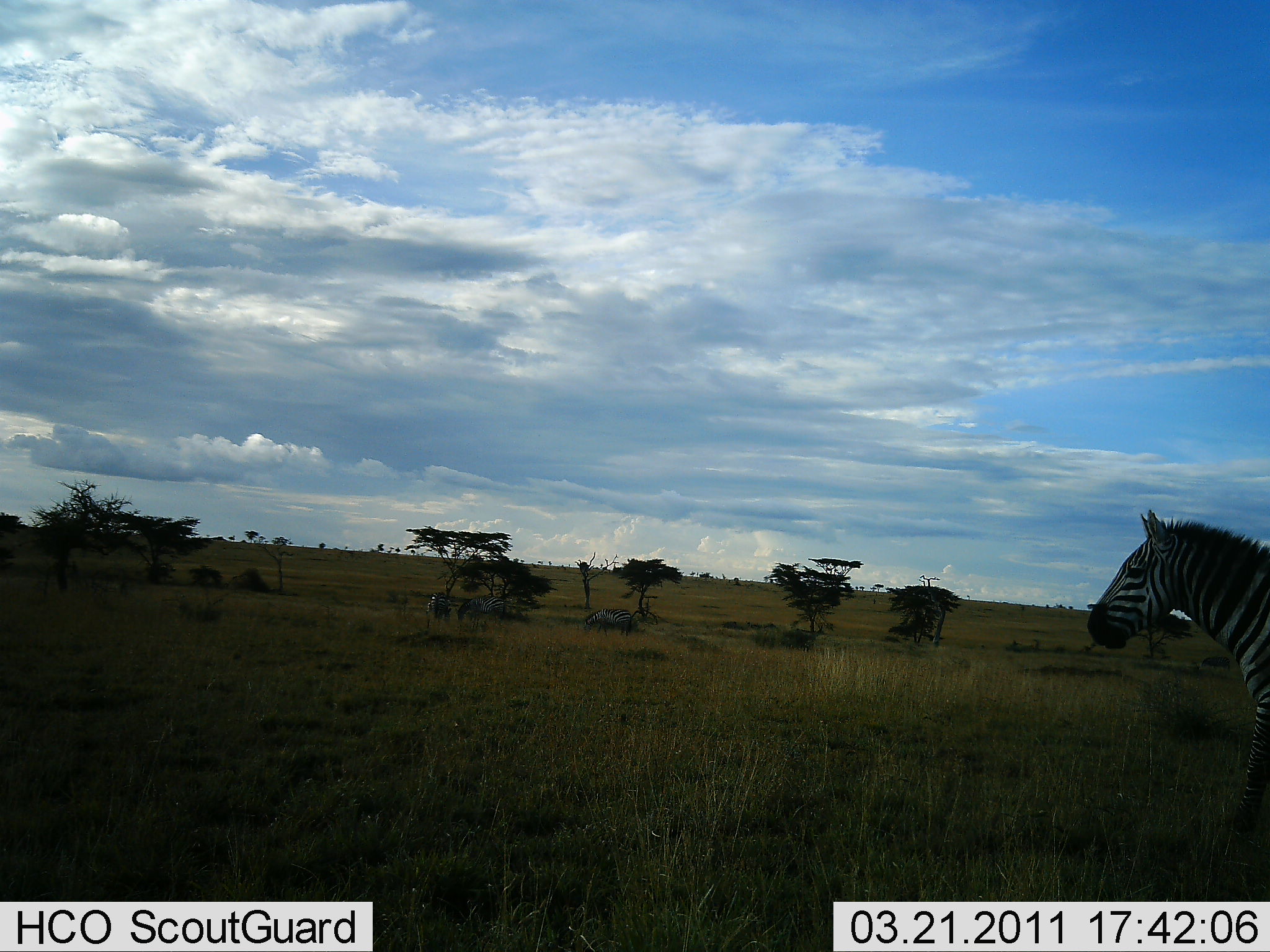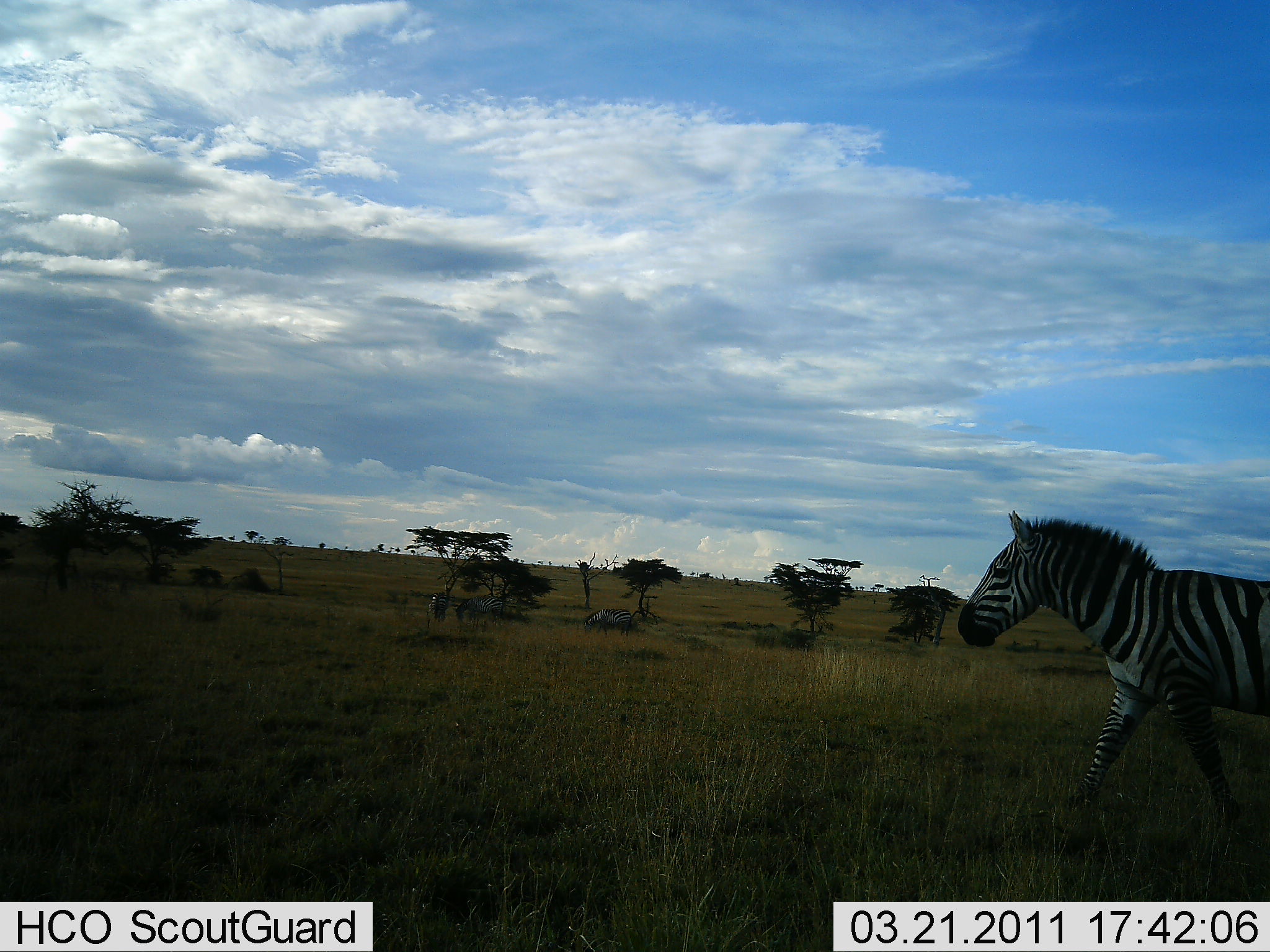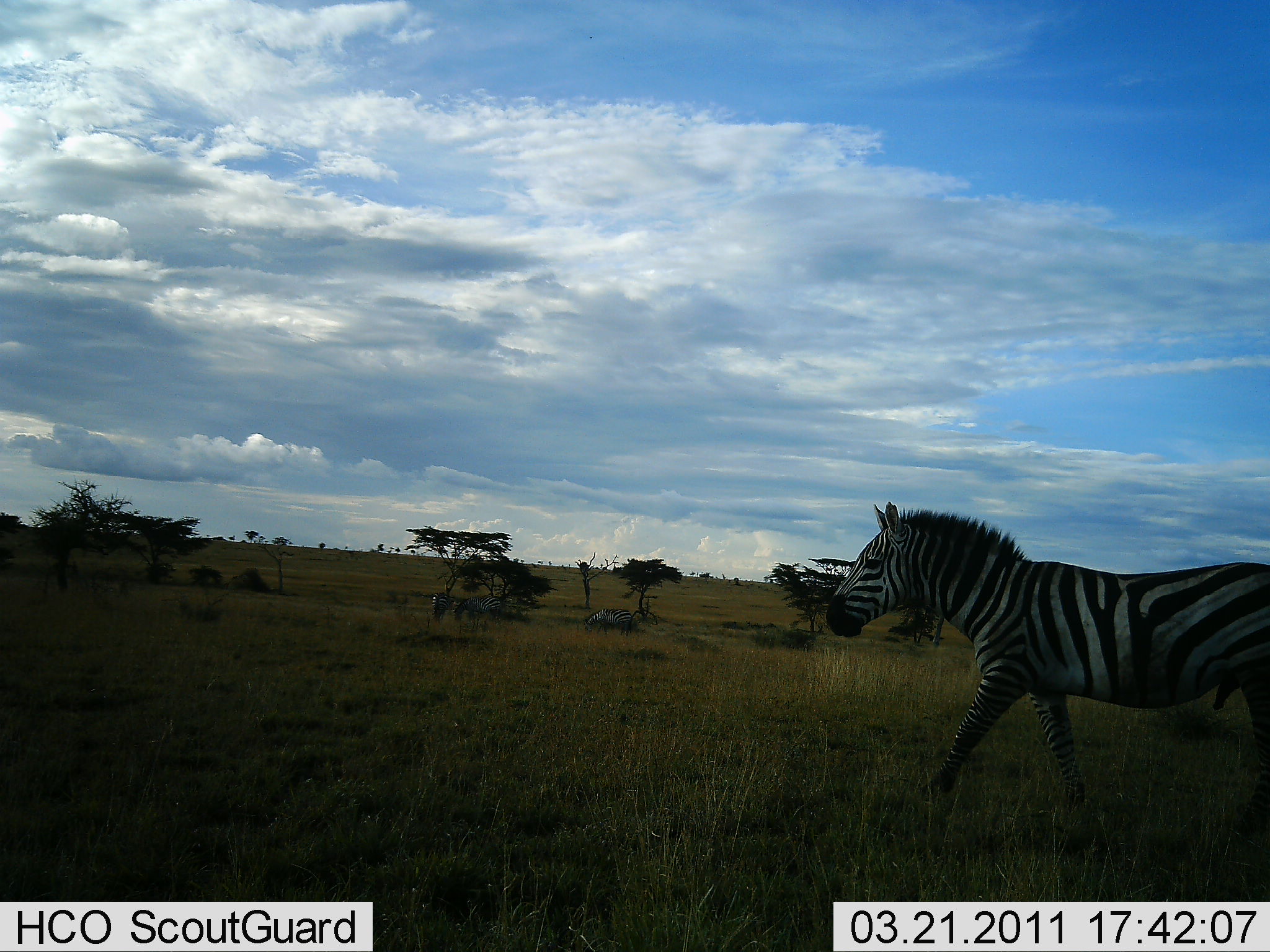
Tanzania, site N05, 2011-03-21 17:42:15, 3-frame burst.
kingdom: Animalia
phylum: Chordata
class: Mammalia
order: Perissodactyla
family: Equidae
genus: Equus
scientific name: Equus quagga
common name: plains zebra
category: zebra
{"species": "zebra (plains zebra) (Equus quagga)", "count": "3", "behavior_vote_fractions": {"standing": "18%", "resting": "0%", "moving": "91%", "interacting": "0%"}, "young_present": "0%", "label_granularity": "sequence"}